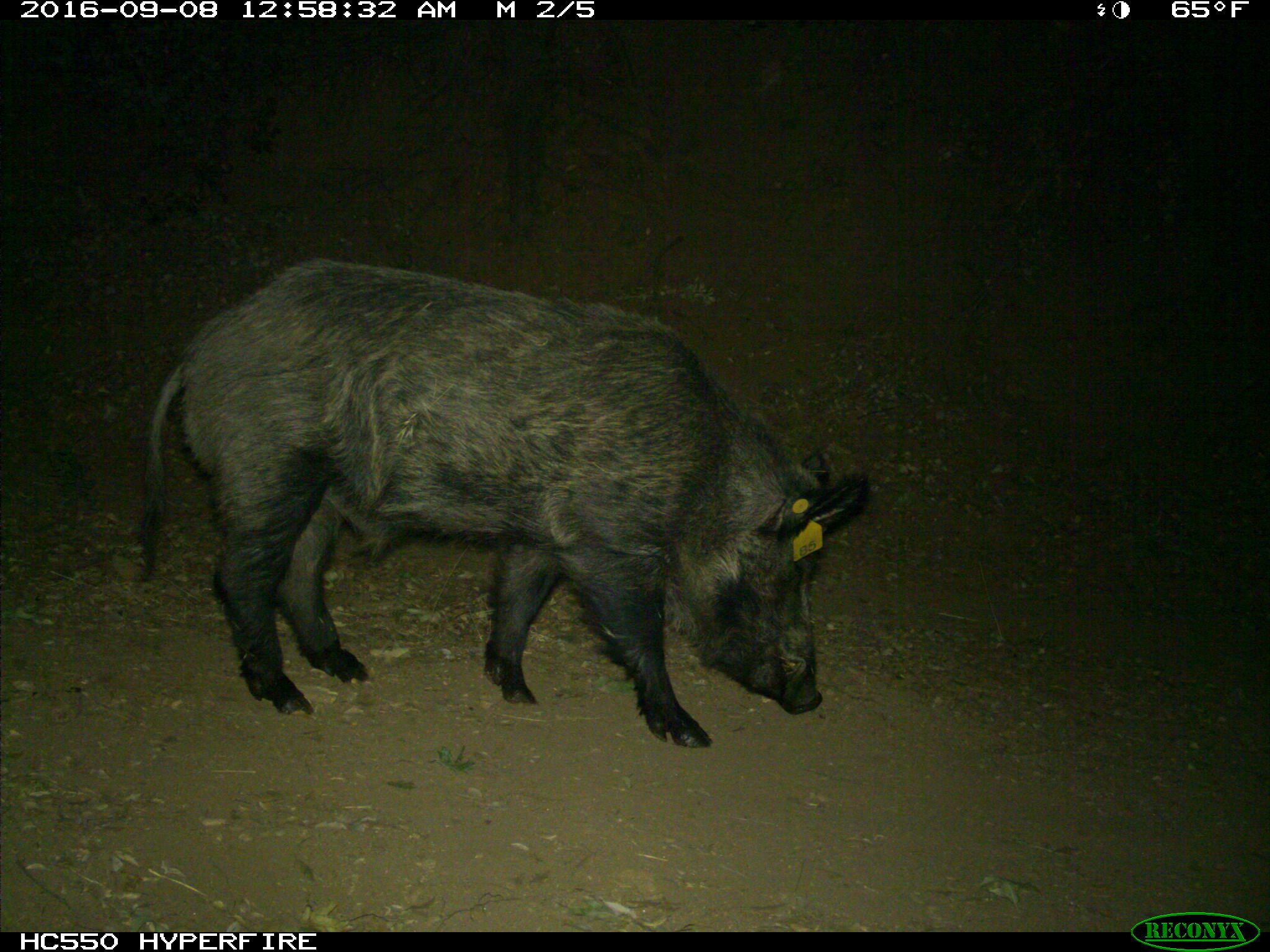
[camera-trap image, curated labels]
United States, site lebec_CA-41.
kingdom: Animalia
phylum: Chordata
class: Mammalia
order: Artiodactyla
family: Suidae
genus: Sus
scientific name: Sus scrofa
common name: wild boar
Sus scrofa (wild boar).